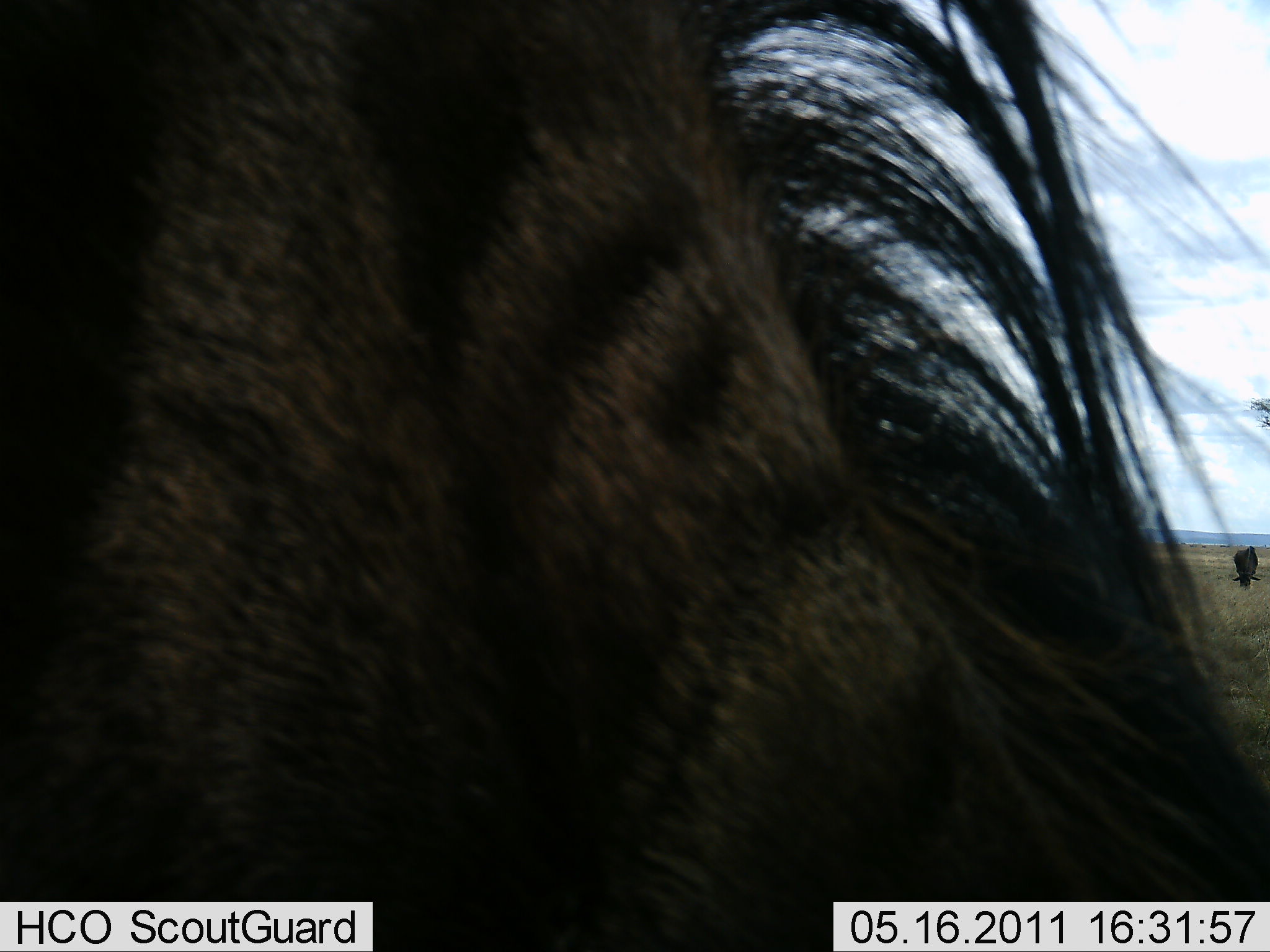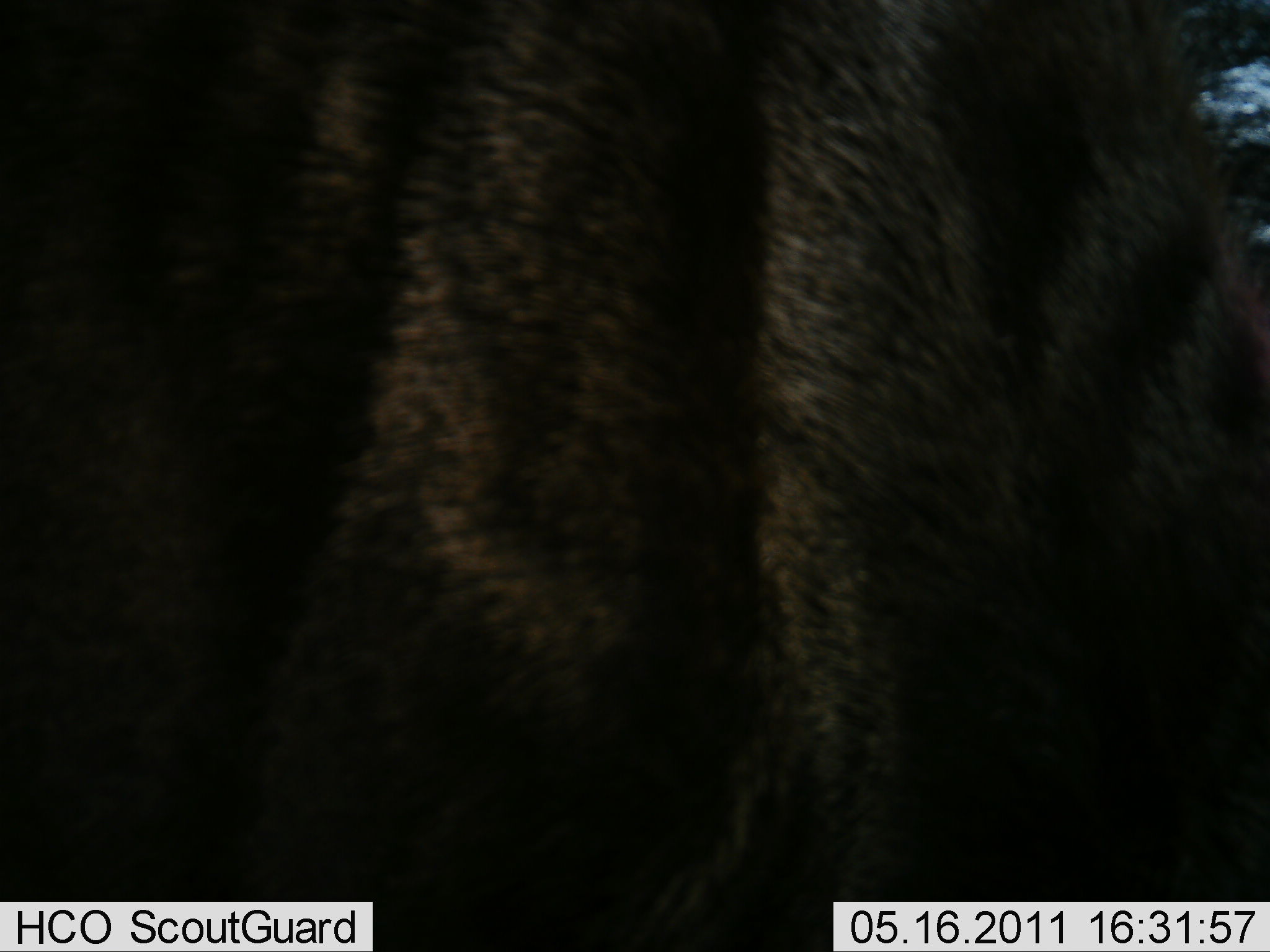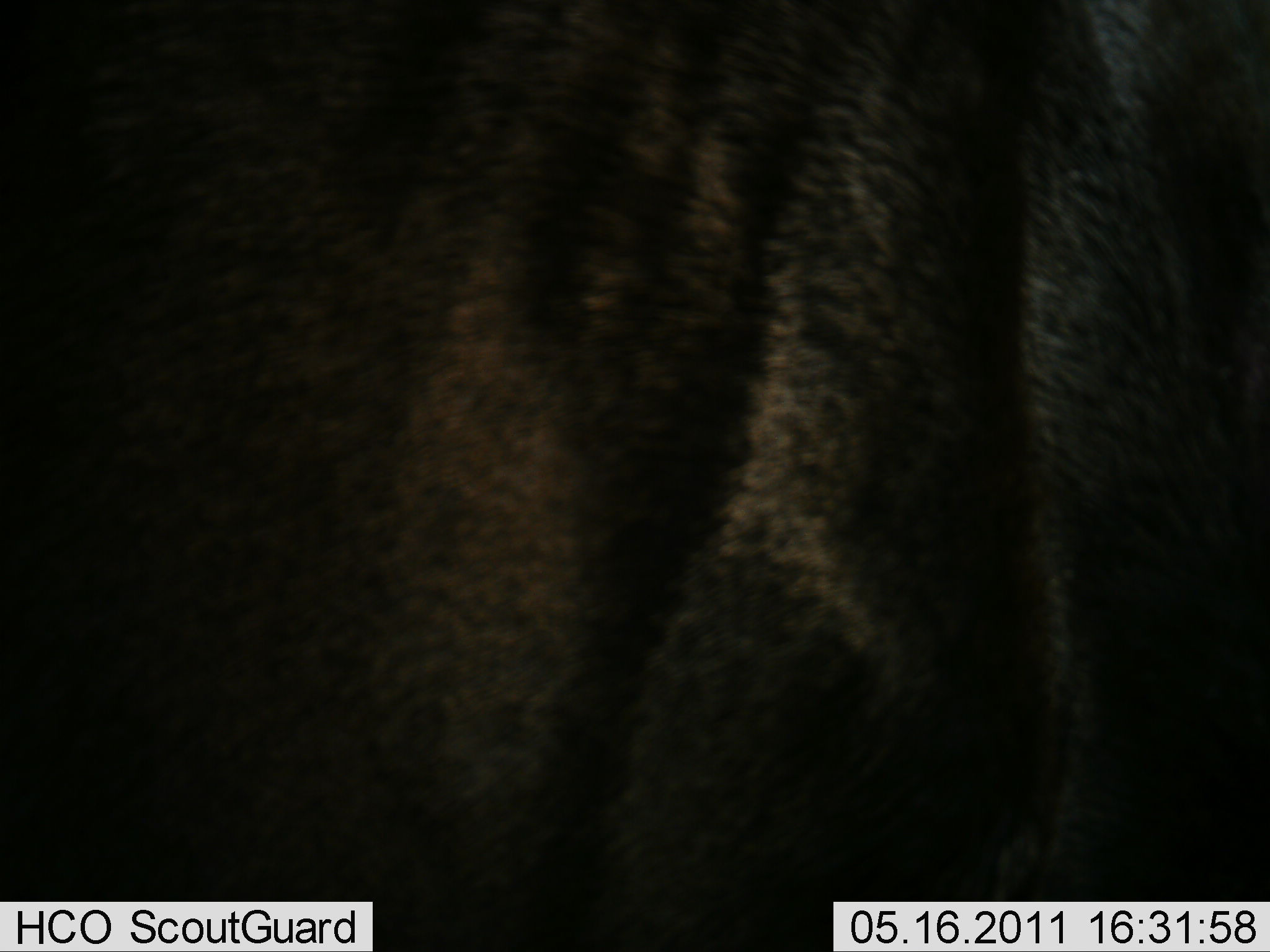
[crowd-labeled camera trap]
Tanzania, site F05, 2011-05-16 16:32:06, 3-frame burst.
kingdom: Animalia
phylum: Chordata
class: Mammalia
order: Artiodactyla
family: Bovidae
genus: Connochaetes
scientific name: Connochaetes taurinus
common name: blue wildebeest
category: wildebeest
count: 1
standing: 45%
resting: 0%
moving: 55%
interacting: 0%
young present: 0%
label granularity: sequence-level